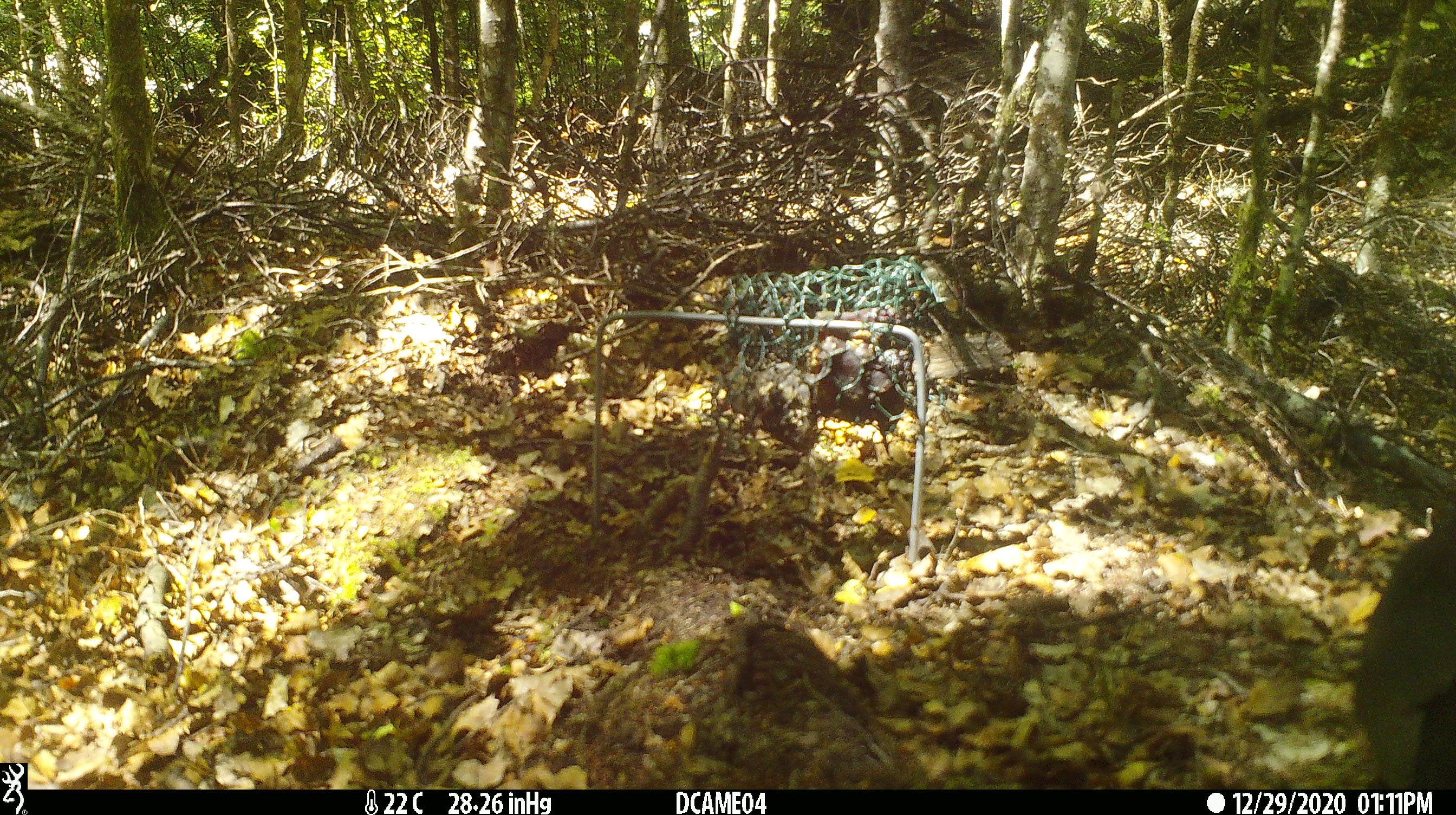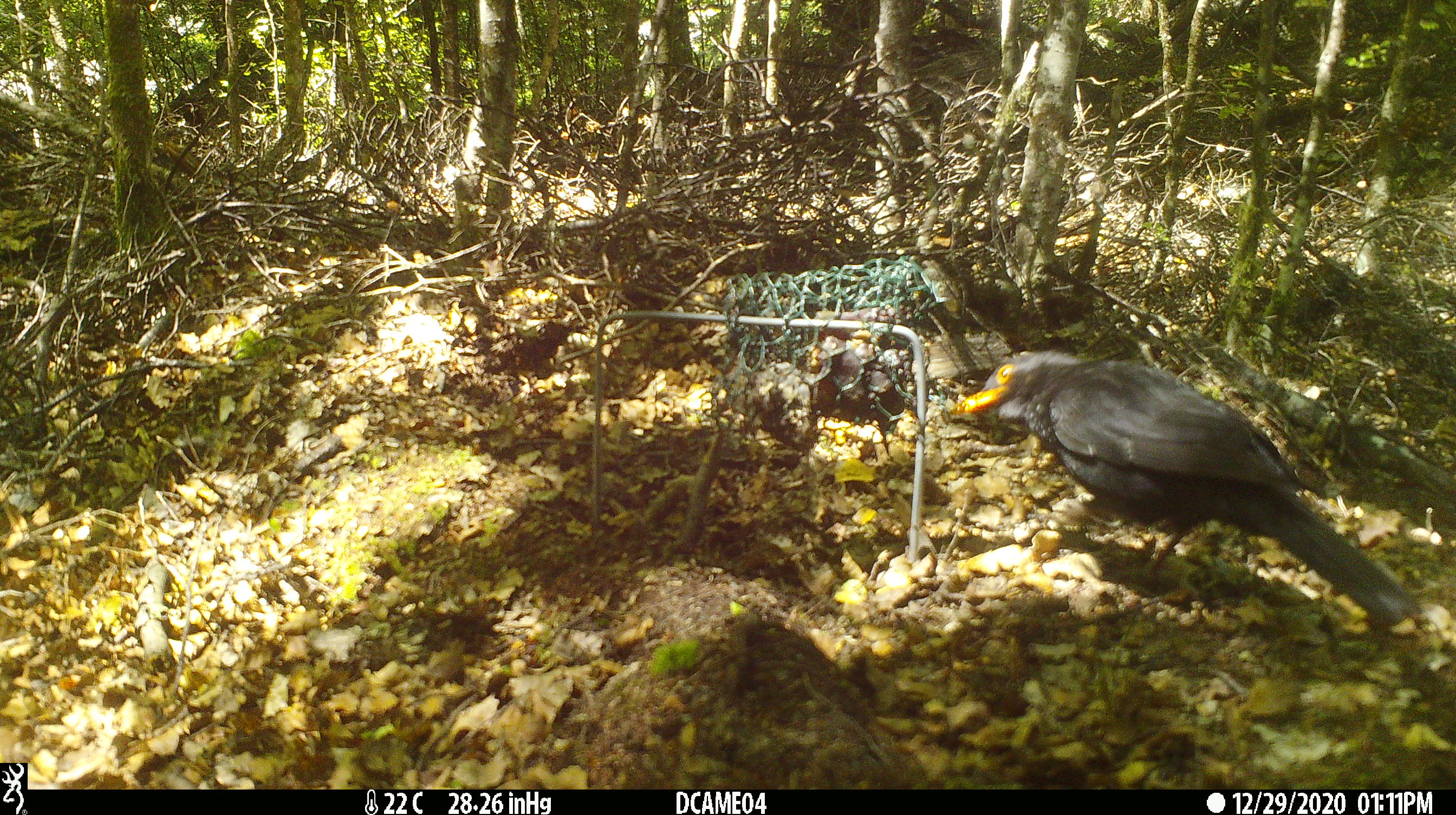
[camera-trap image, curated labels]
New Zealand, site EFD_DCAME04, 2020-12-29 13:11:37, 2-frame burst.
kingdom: Animalia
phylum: Chordata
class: Aves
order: Passeriformes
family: Turdidae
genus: Turdus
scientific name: Turdus merula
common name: eurasian blackbird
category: blackbird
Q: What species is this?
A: Blackbird (eurasian blackbird) (Turdus merula).